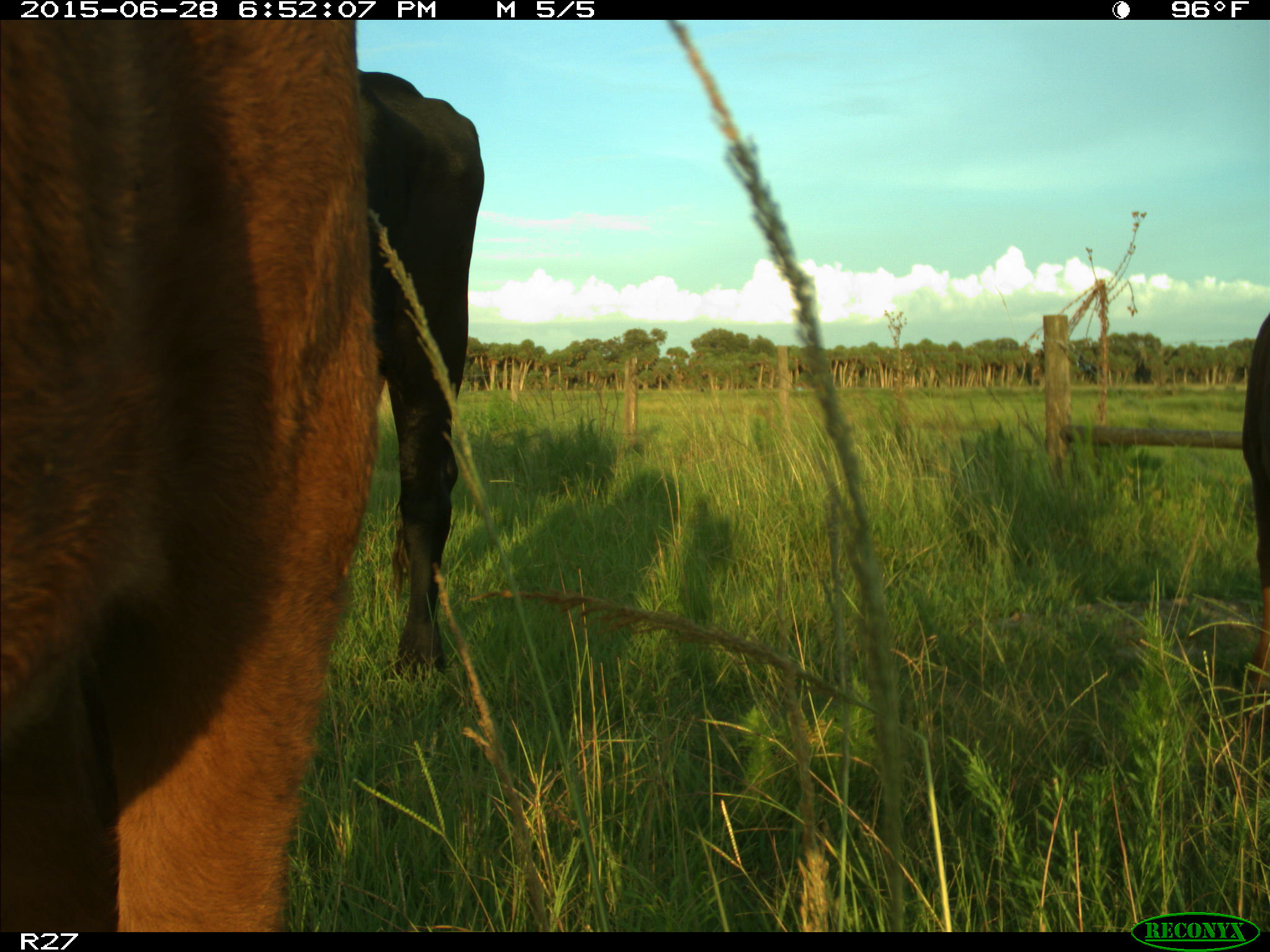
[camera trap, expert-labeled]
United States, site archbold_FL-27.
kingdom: Animalia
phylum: Chordata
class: Mammalia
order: Artiodactyla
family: Bovidae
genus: Bos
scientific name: Bos taurus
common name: domestic cow